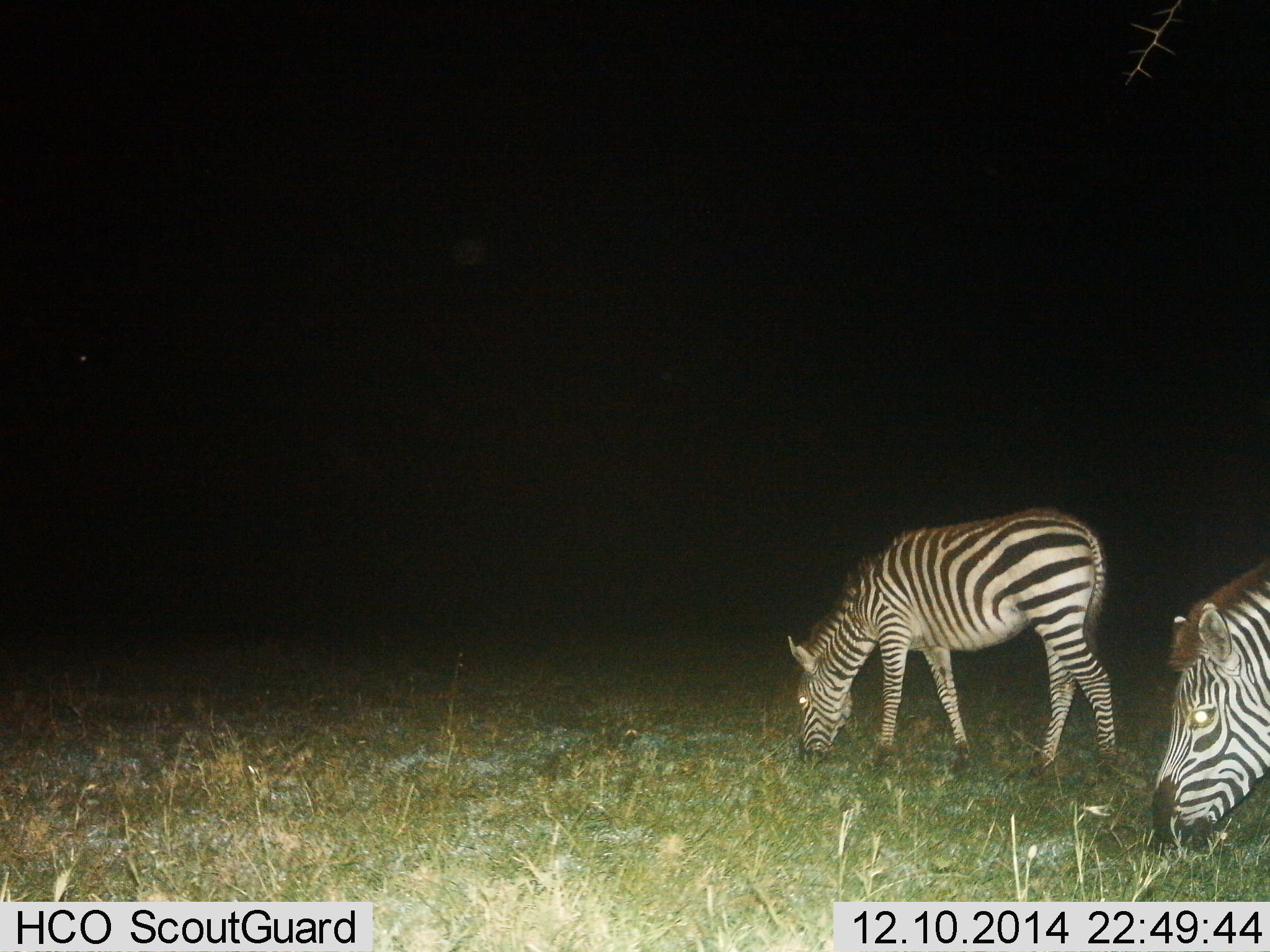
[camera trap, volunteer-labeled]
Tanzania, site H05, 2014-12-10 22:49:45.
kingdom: Animalia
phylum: Chordata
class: Mammalia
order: Perissodactyla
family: Equidae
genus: Equus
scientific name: Equus quagga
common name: plains zebra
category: zebra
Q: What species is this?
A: Zebra (plains zebra) (Equus quagga).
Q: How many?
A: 2.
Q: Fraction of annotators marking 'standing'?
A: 40%.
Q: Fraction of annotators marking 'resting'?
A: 0%.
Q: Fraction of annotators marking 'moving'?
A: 0%.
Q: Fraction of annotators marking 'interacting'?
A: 0%.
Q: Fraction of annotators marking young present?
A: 10%.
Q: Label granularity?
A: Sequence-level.